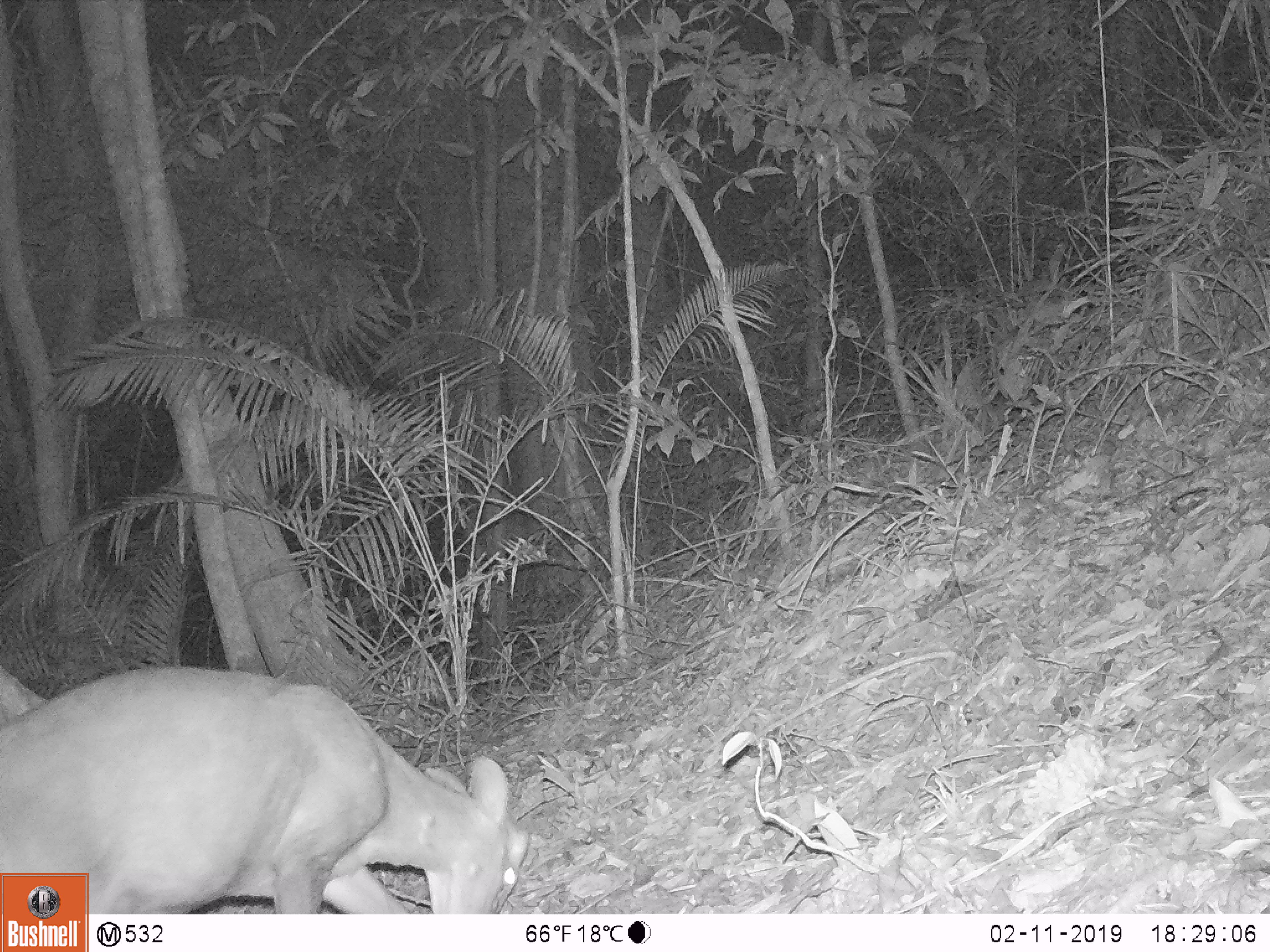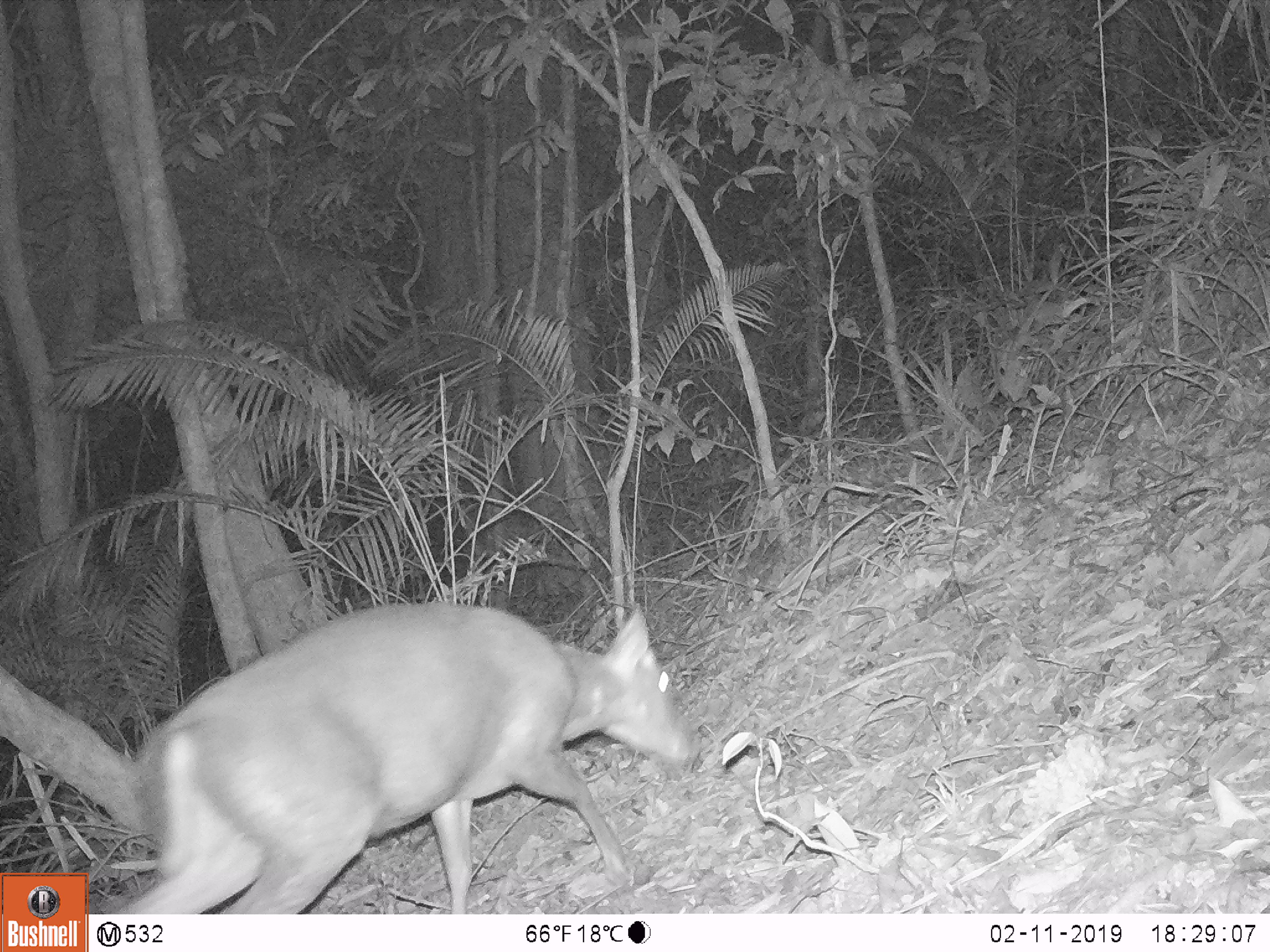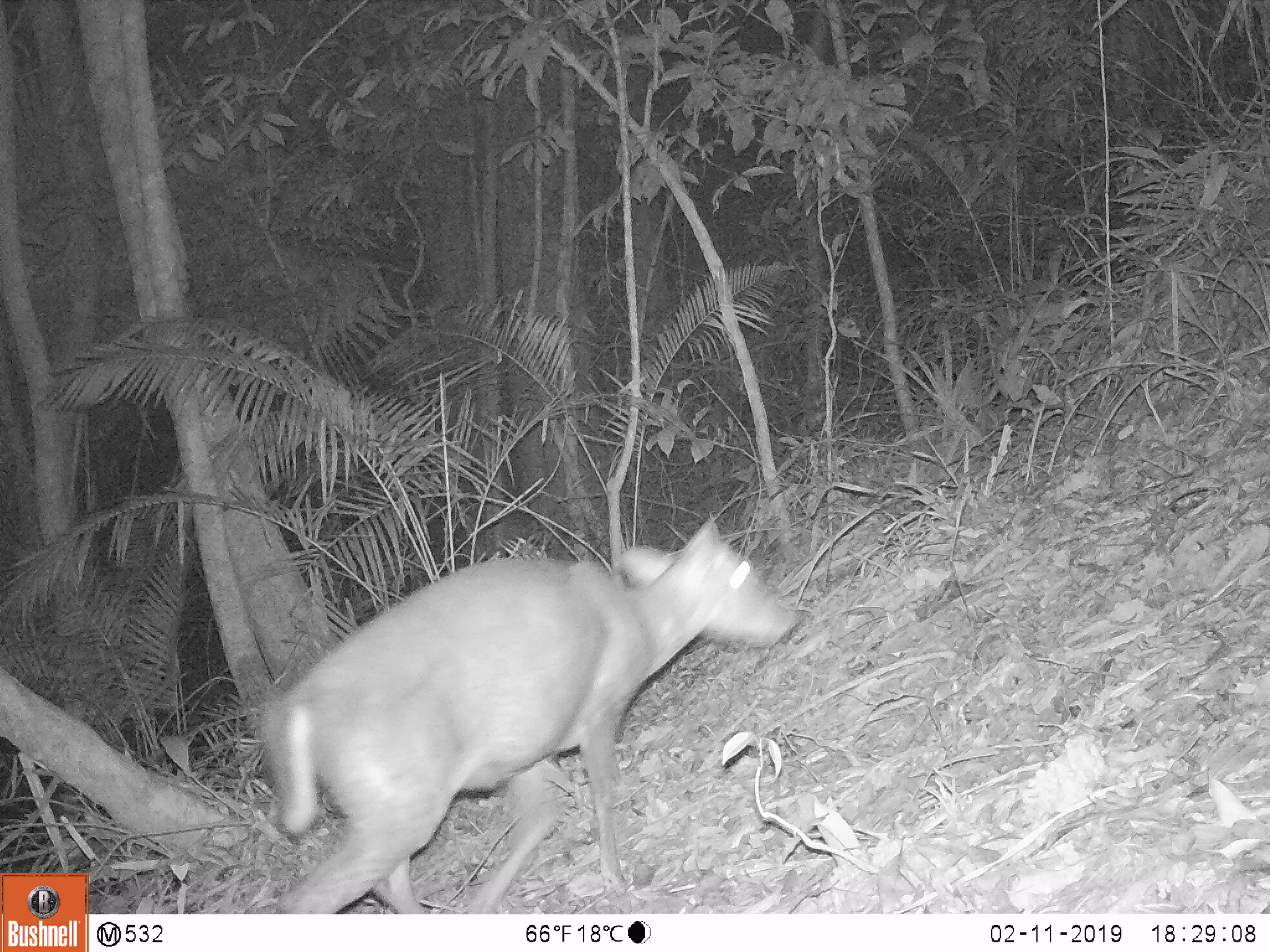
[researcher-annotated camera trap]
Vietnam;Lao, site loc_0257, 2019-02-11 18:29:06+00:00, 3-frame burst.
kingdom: Animalia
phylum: Chordata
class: Mammalia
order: Artiodactyla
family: Cervidae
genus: Muntiacus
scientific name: Muntiacus rooseveltorum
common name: roosevelt's muntjac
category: roosevelts muntjac group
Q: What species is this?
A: Roosevelts muntjac group (roosevelt's muntjac) (Muntiacus rooseveltorum).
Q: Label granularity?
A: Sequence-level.